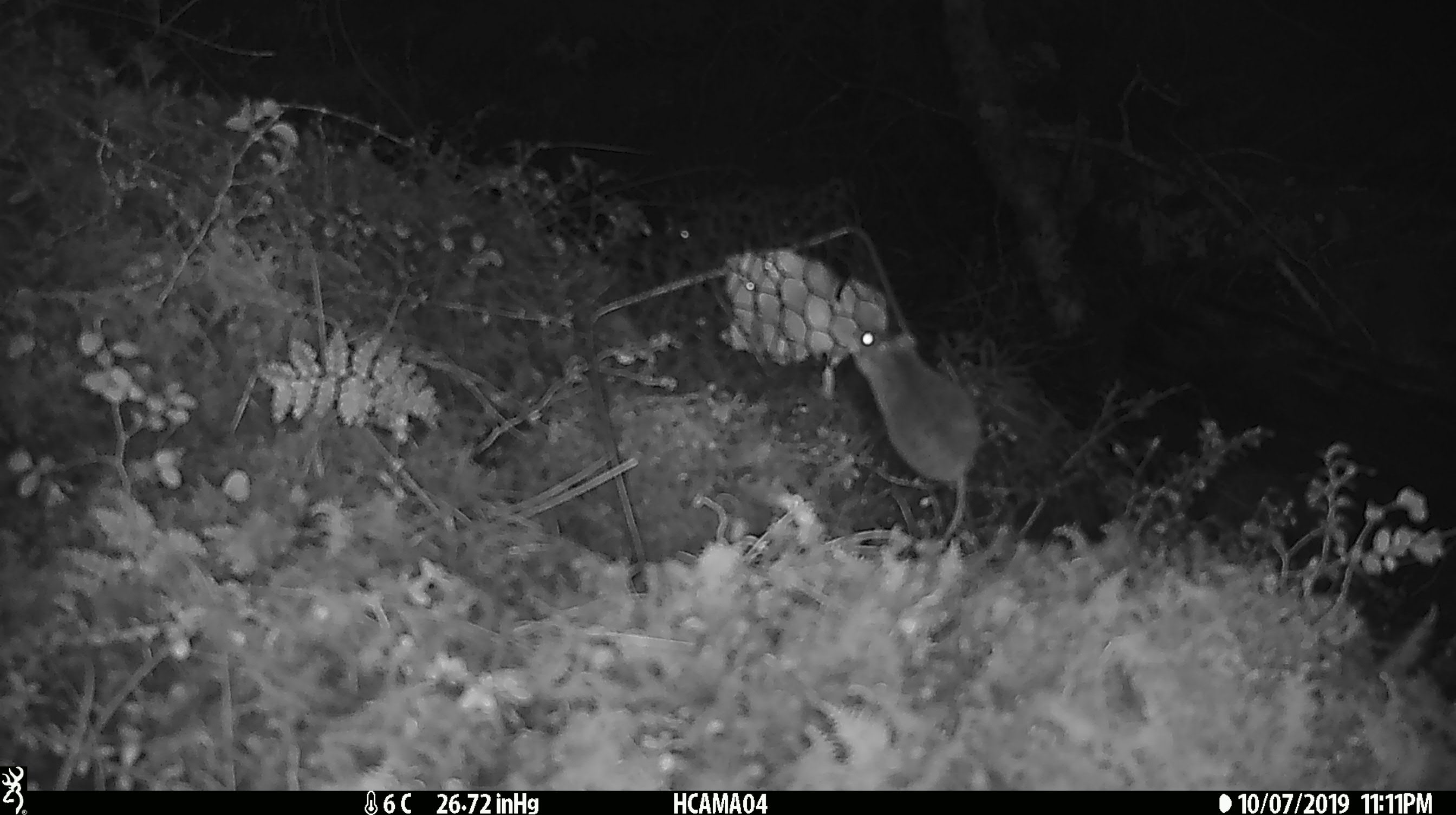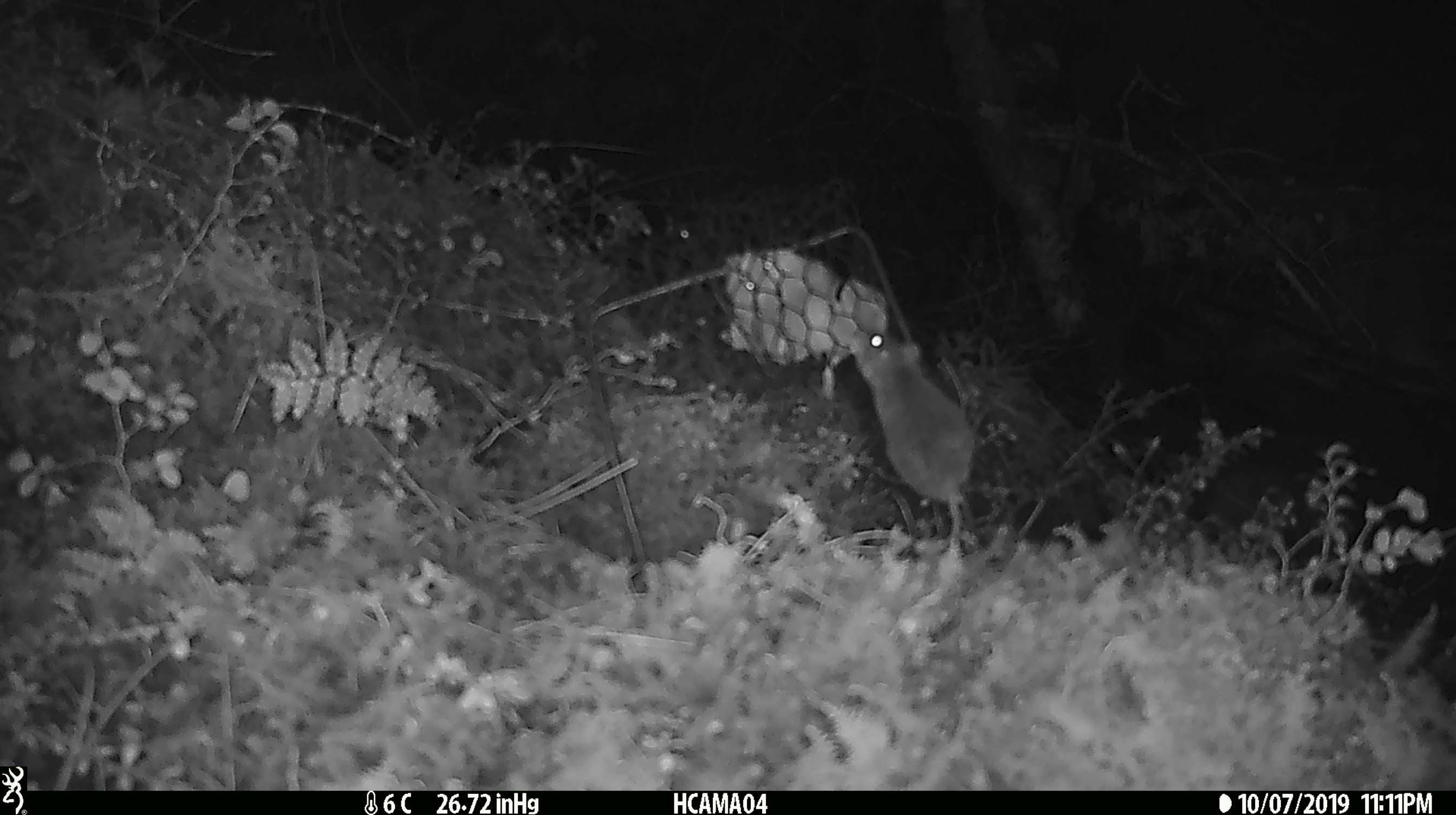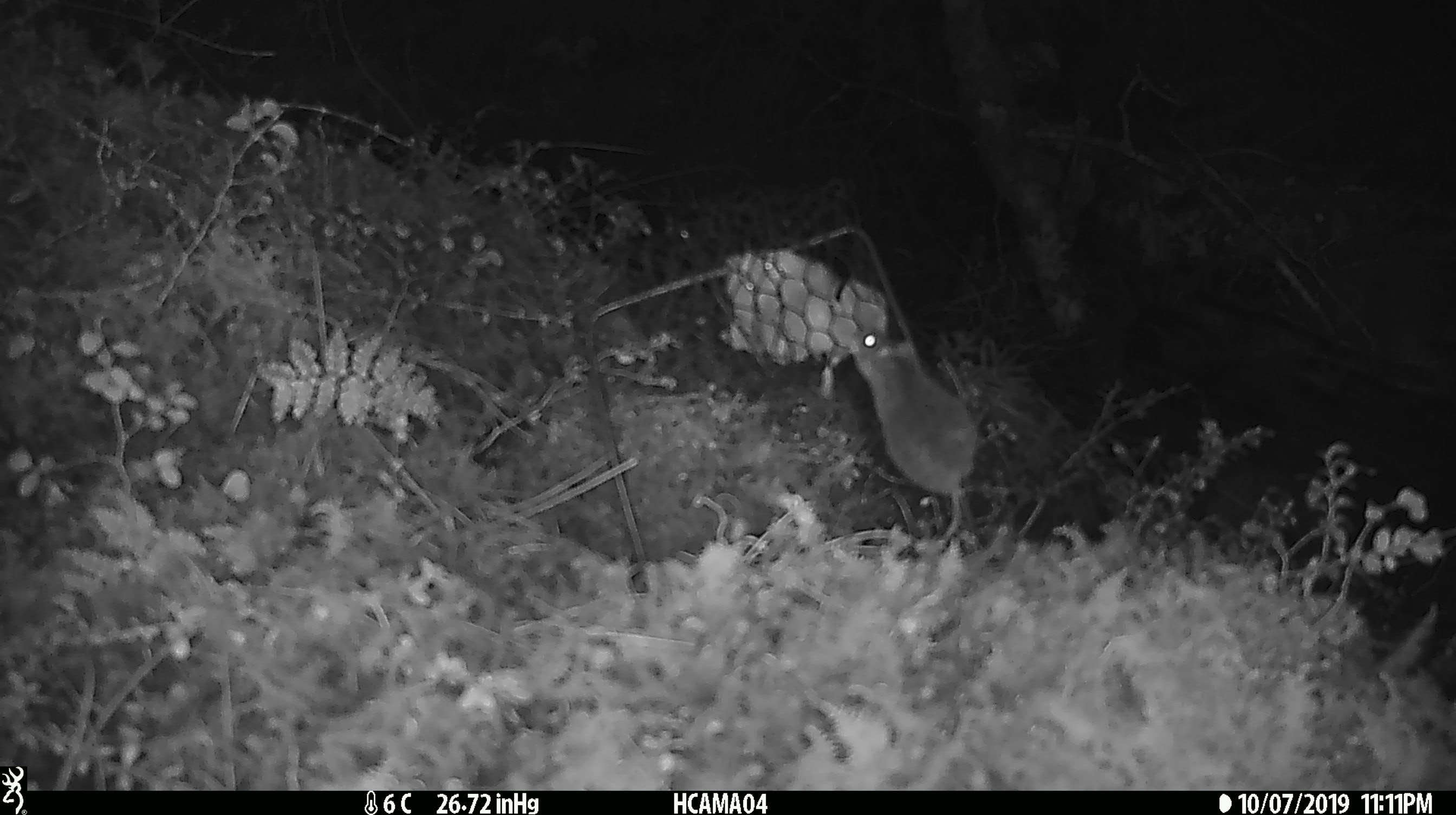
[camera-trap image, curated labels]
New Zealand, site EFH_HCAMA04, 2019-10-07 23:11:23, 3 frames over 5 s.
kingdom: Animalia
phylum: Chordata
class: Mammalia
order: Rodentia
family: Muridae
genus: Mus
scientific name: Mus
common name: mouse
Mouse (Mus).